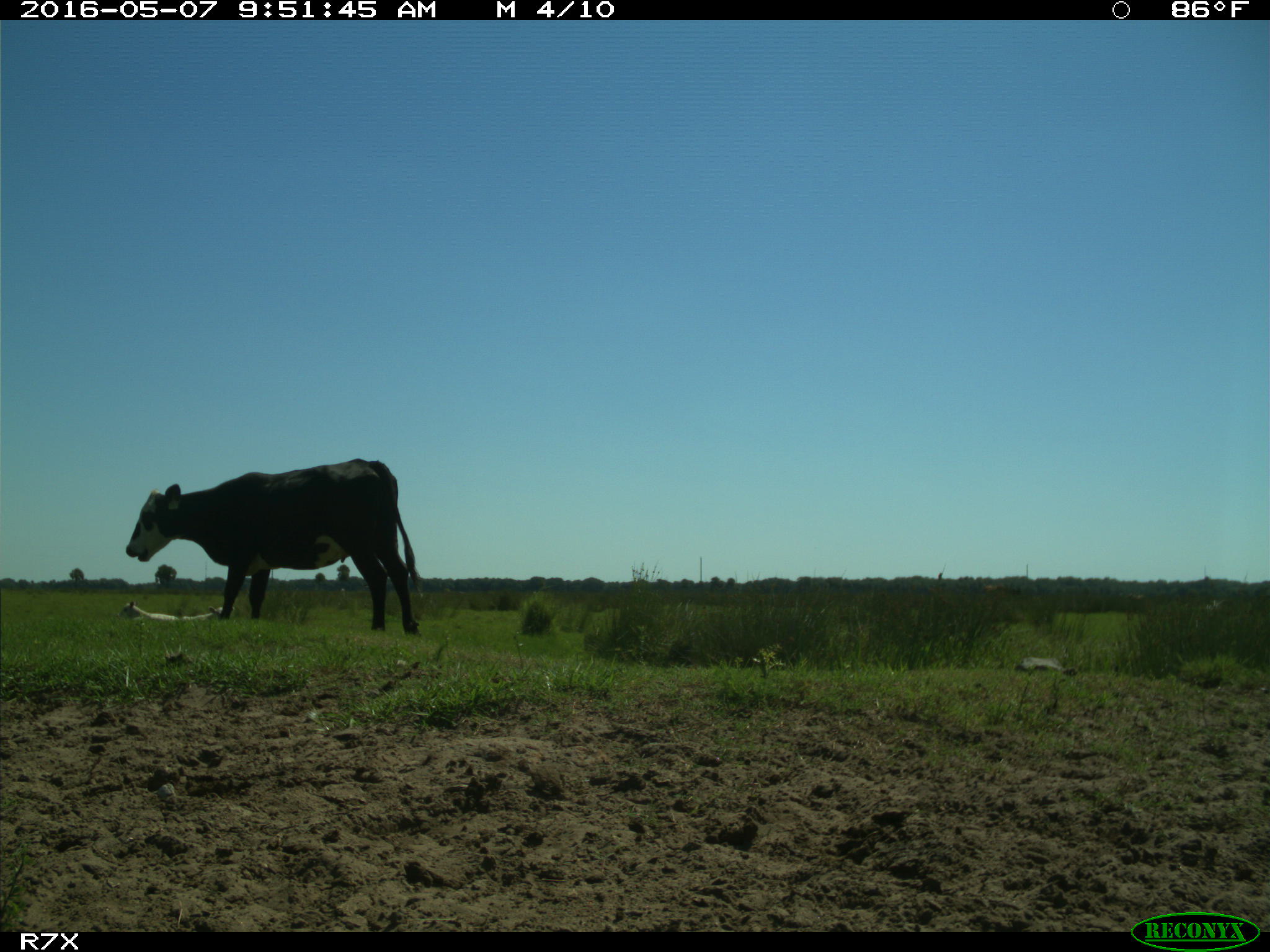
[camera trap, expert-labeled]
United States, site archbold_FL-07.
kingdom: Animalia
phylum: Chordata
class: Mammalia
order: Artiodactyla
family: Bovidae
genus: Bos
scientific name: Bos taurus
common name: domestic cow